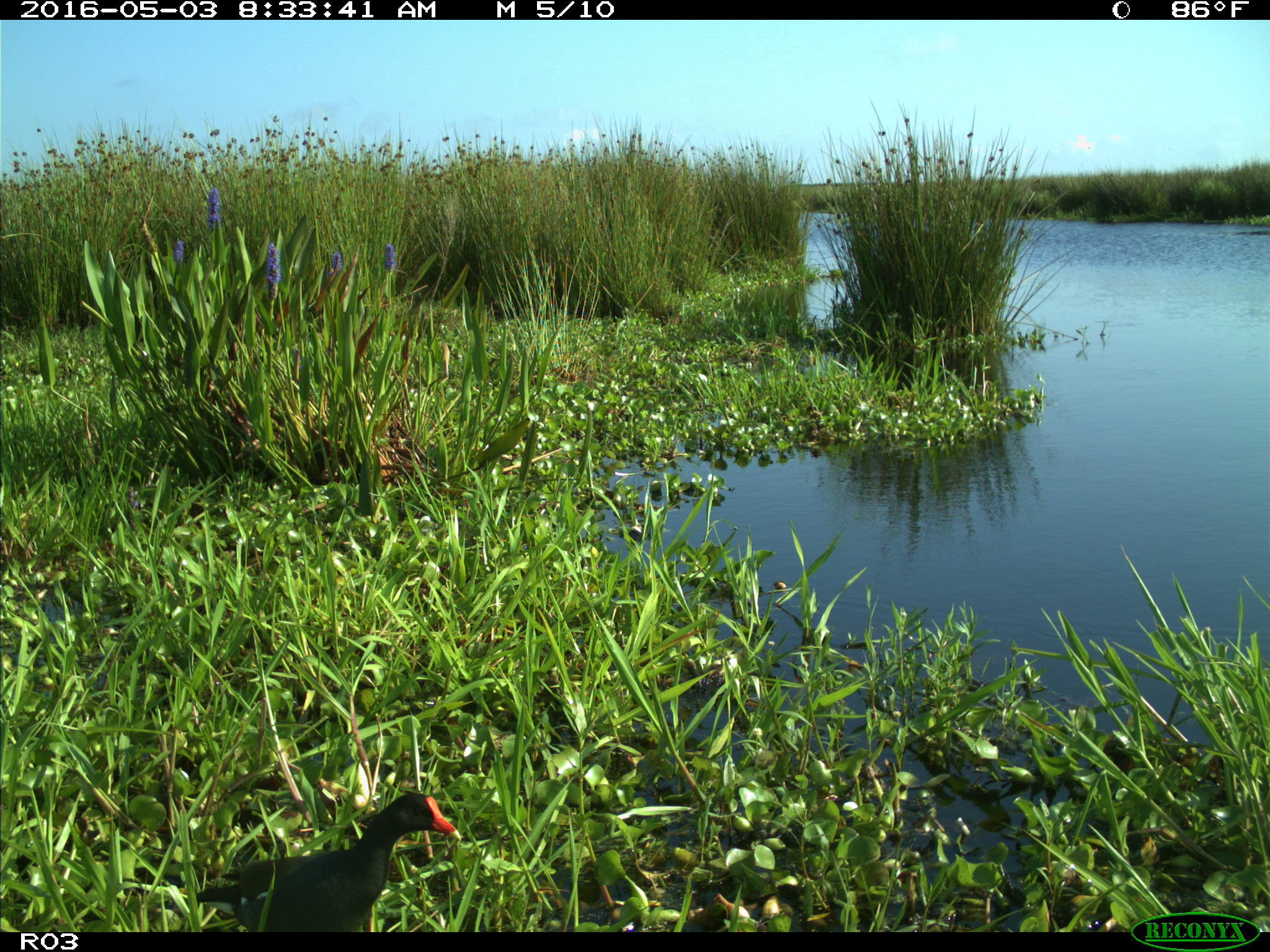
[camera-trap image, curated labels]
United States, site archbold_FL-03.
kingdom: Animalia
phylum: Chordata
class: Aves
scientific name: Aves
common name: birds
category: unidentified bird